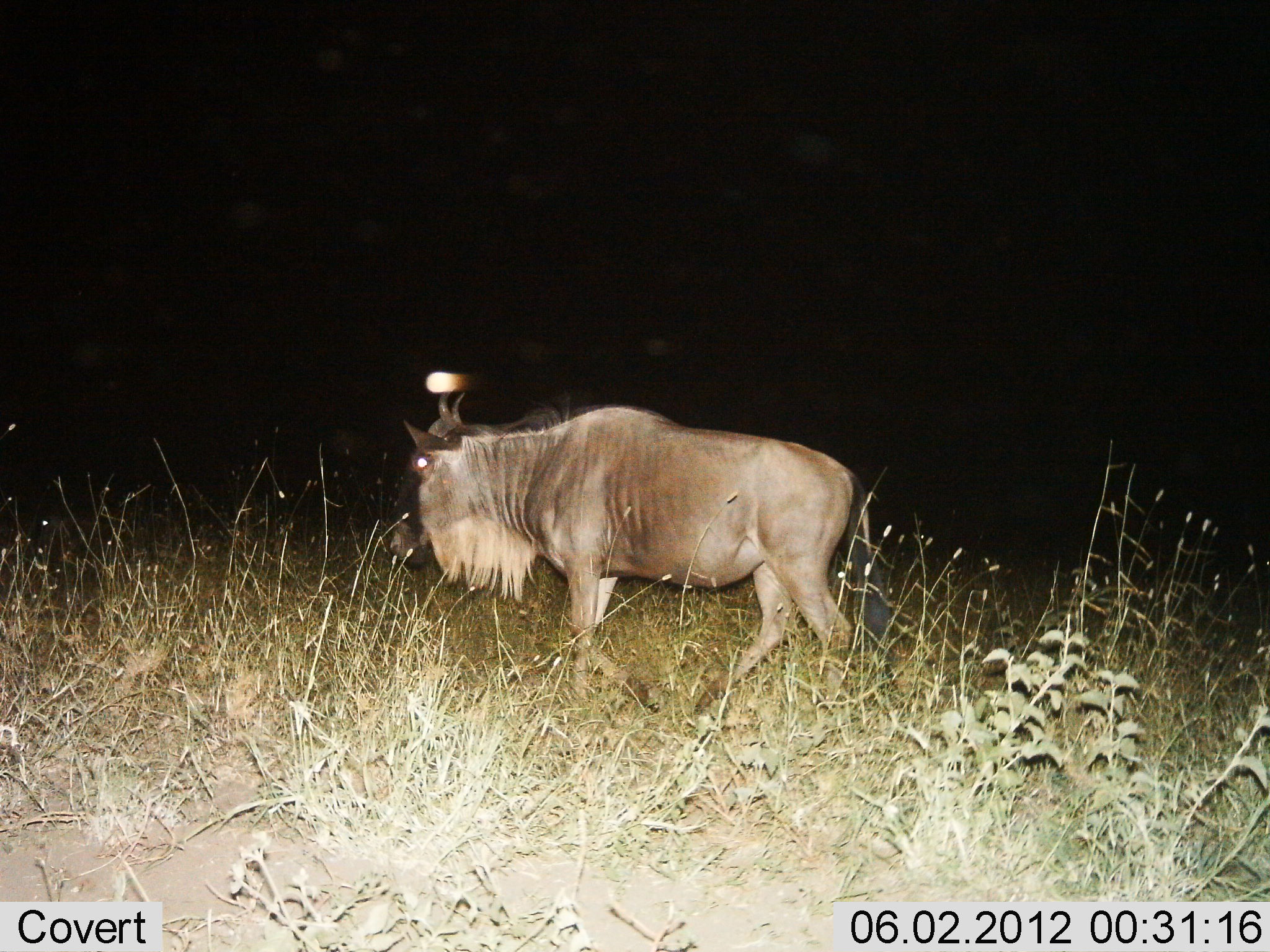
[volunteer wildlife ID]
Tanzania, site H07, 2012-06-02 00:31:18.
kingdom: Animalia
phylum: Chordata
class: Mammalia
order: Artiodactyla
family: Bovidae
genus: Connochaetes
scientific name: Connochaetes taurinus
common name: blue wildebeest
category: wildebeest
Wildebeest (blue wildebeest) (Connochaetes taurinus), count 1. Behavior (volunteer vote fractions): standing 30%, resting 0%, moving 80%, interacting 0%. Young present (vote fraction): 0%. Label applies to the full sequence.